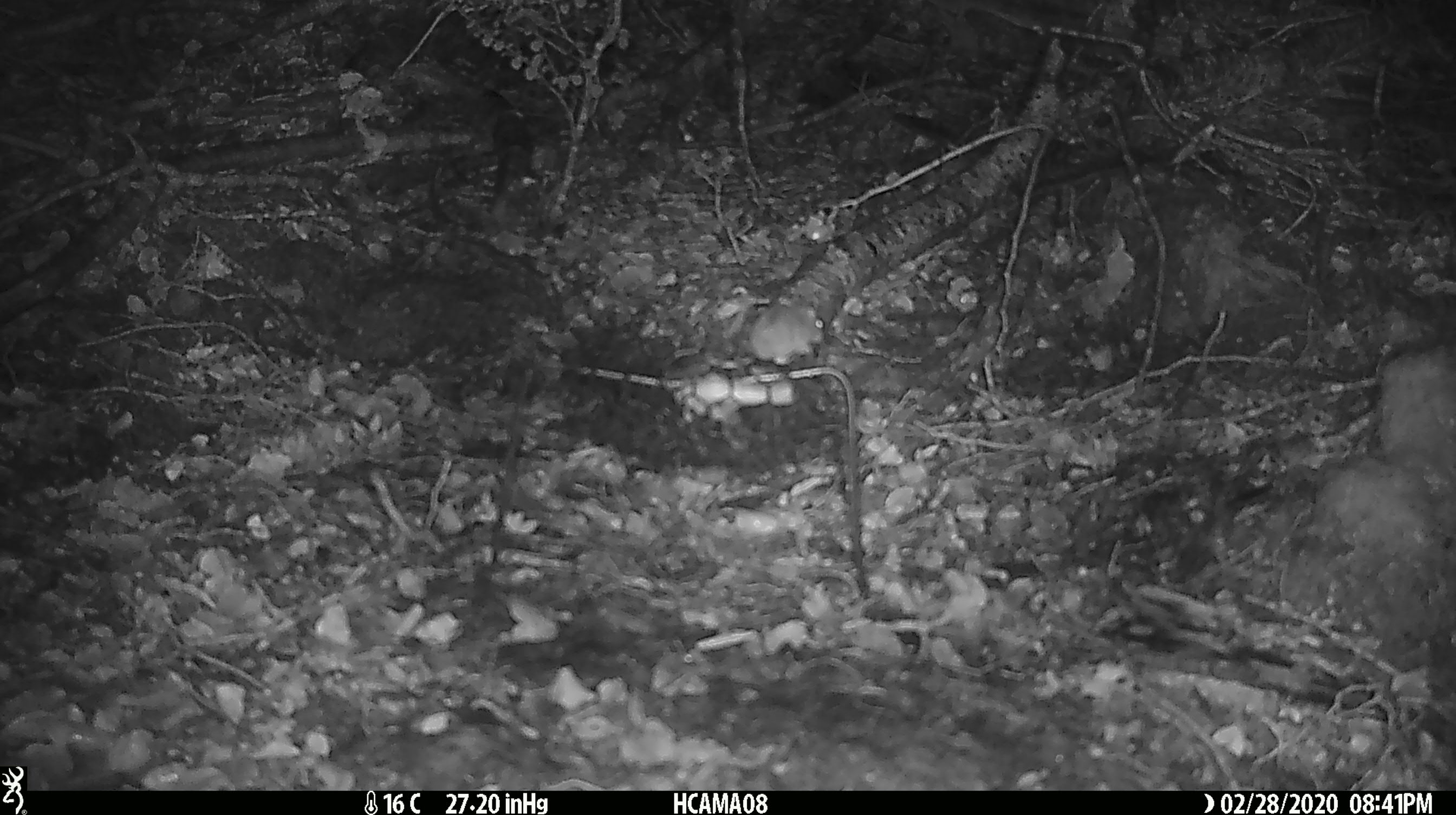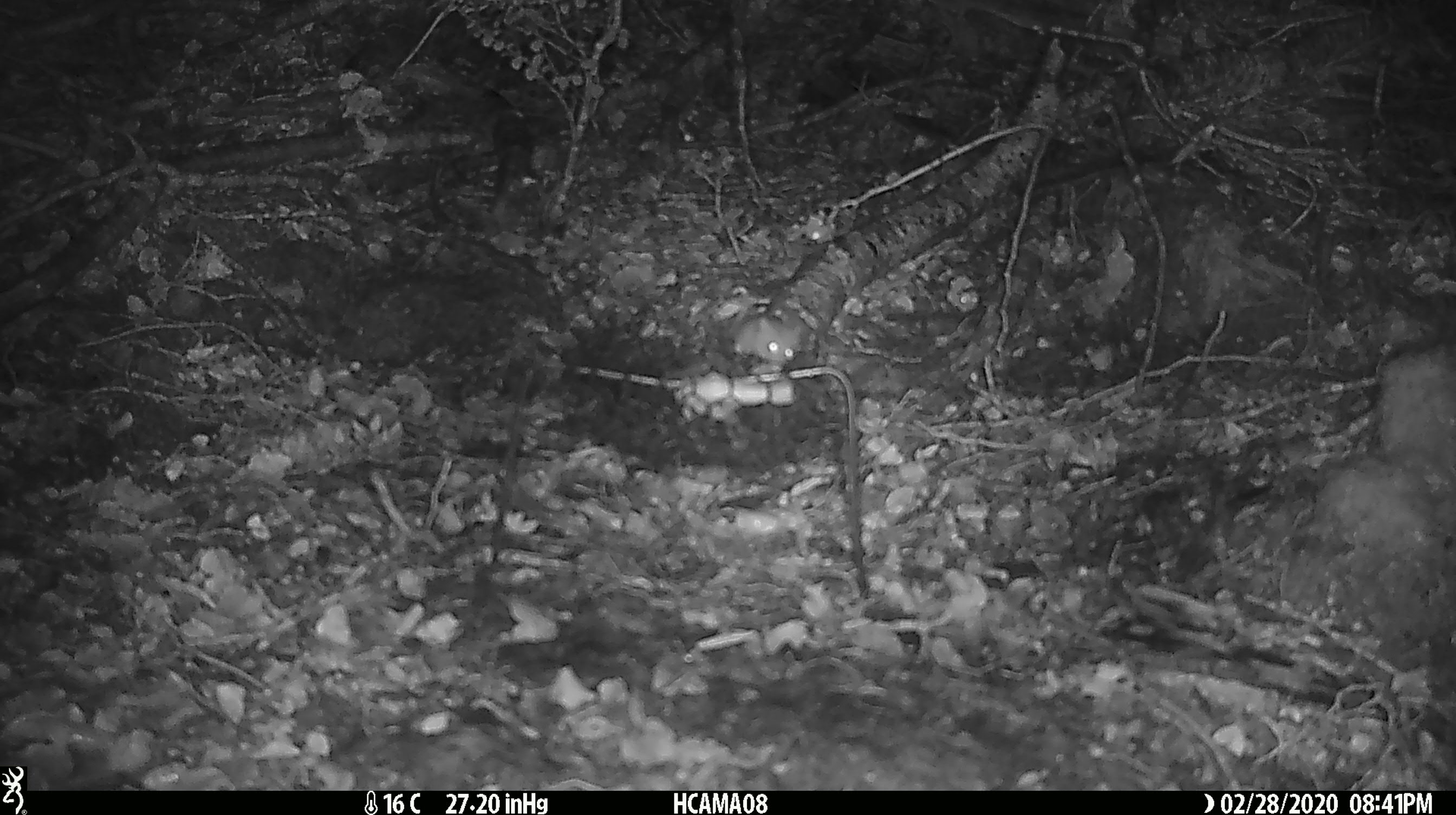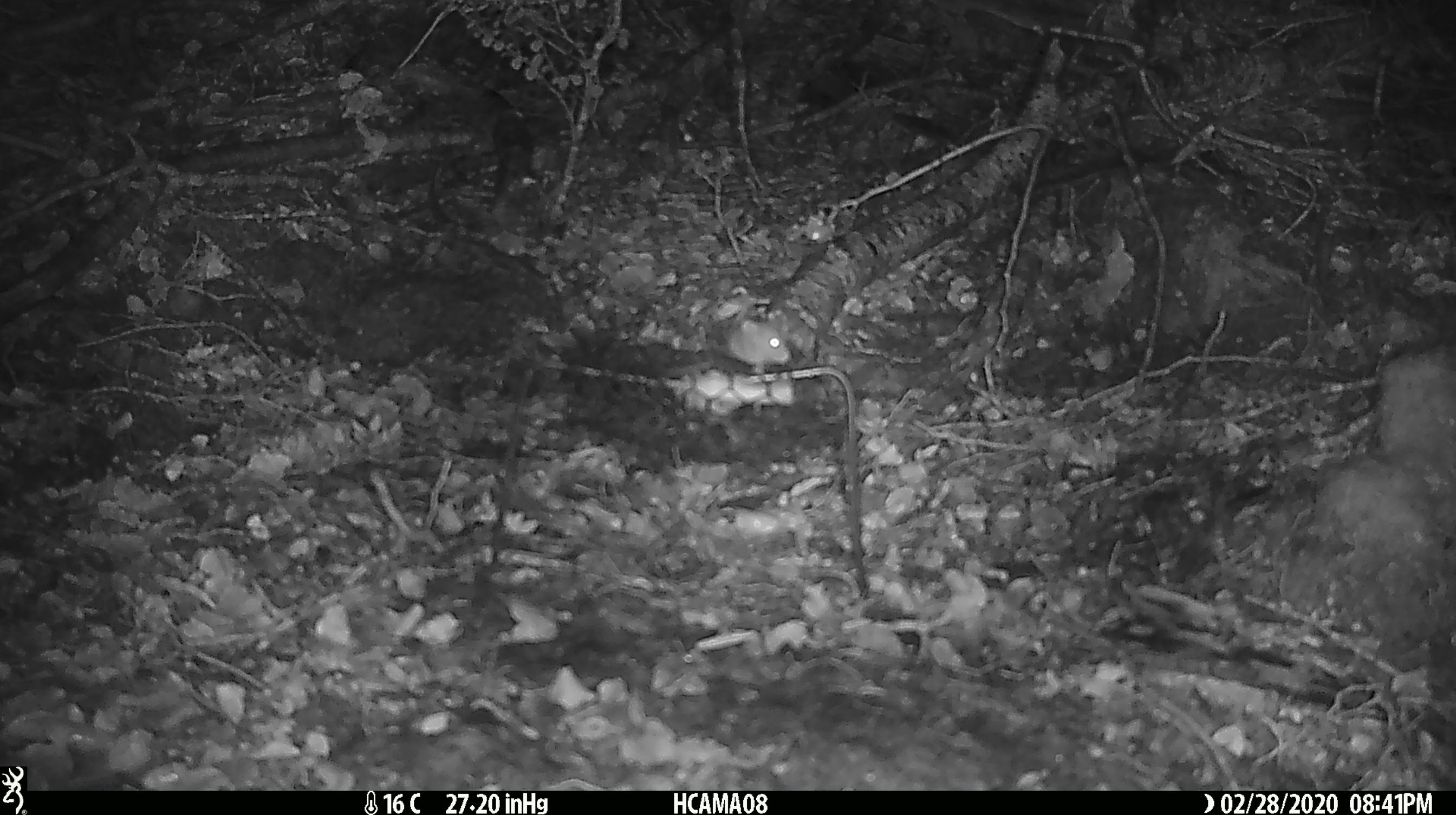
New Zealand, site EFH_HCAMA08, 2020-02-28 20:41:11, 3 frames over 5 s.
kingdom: Animalia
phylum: Chordata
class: Mammalia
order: Rodentia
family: Muridae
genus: Mus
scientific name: Mus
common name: mouse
Mouse (Mus).